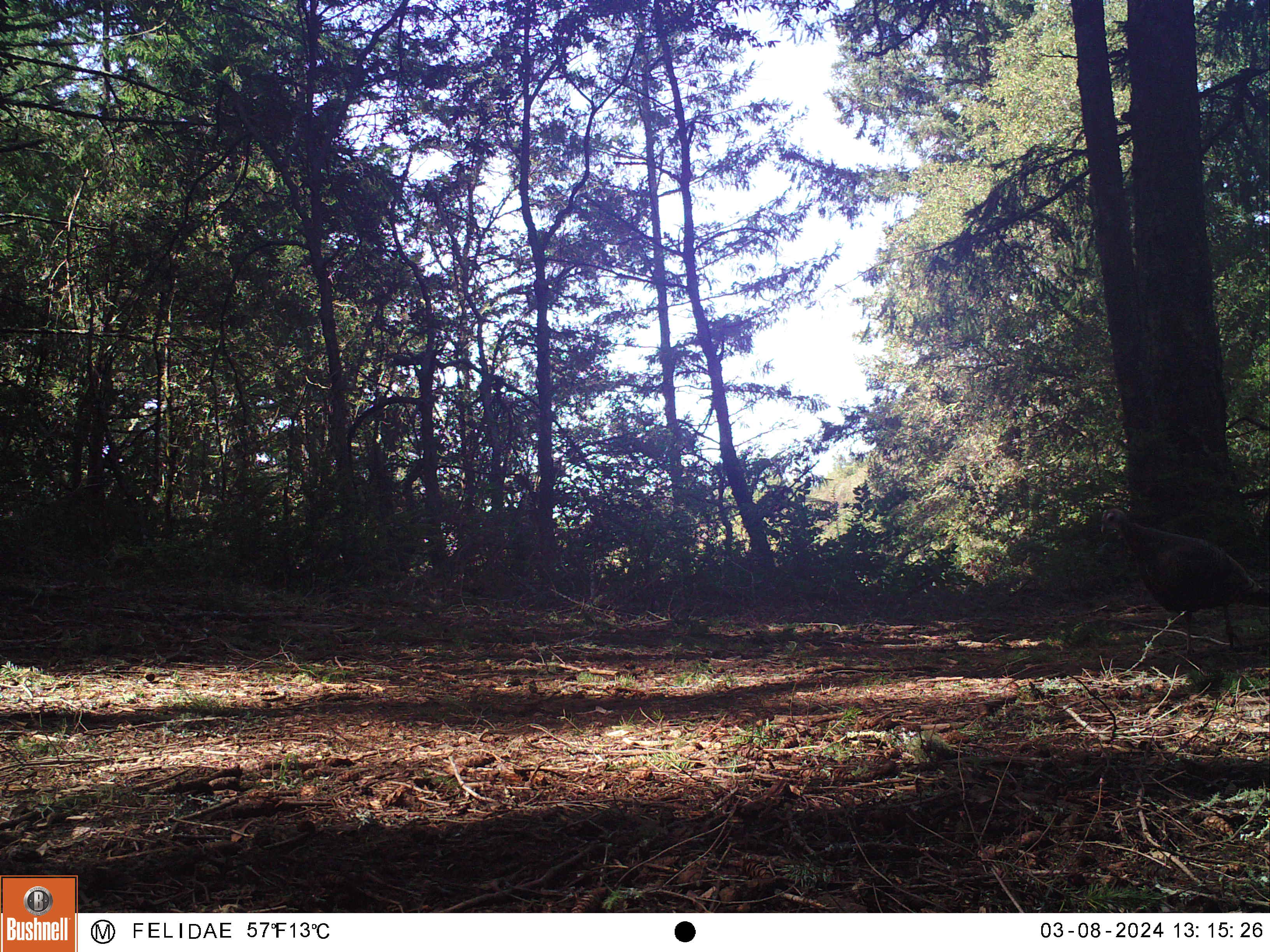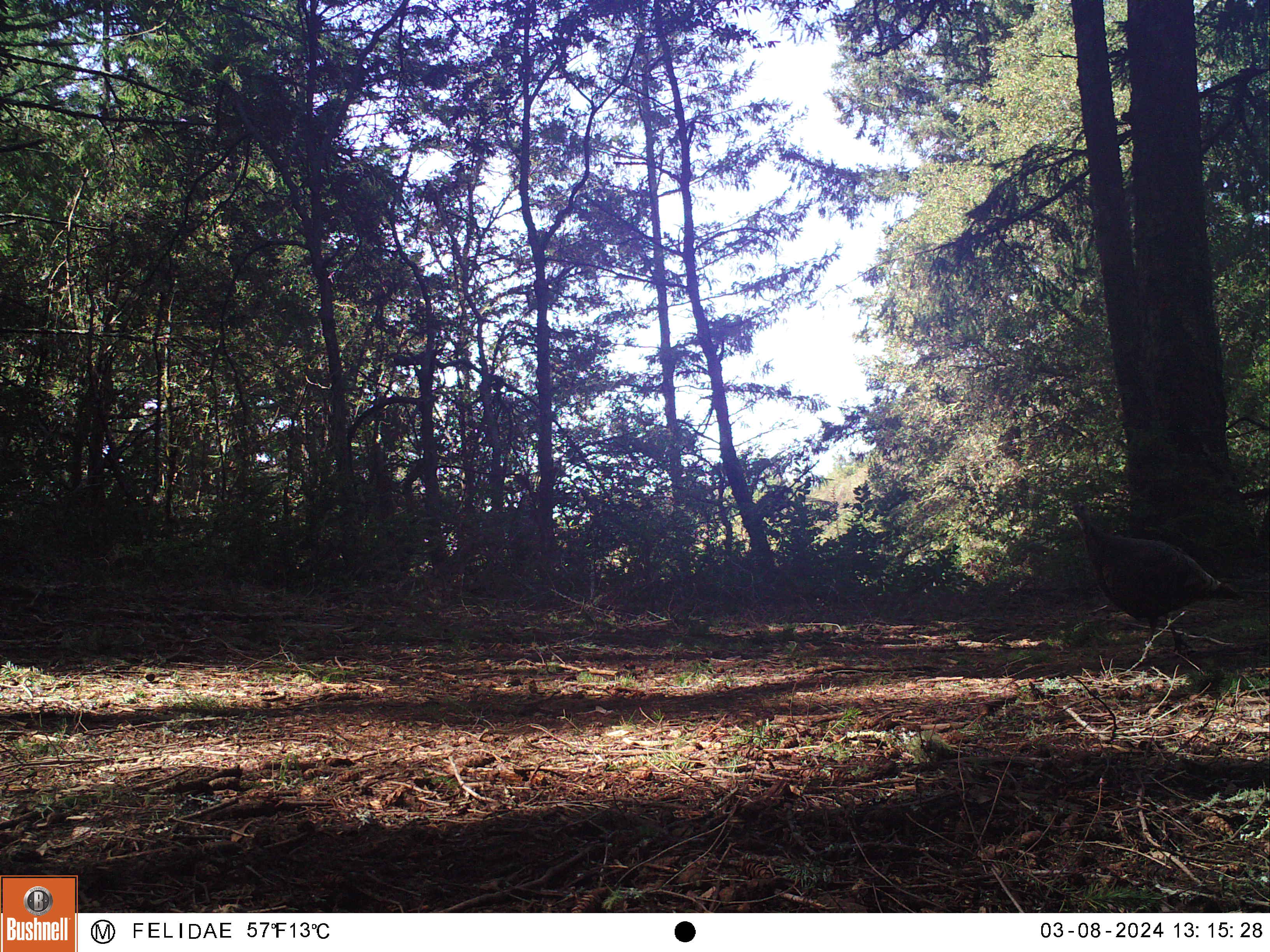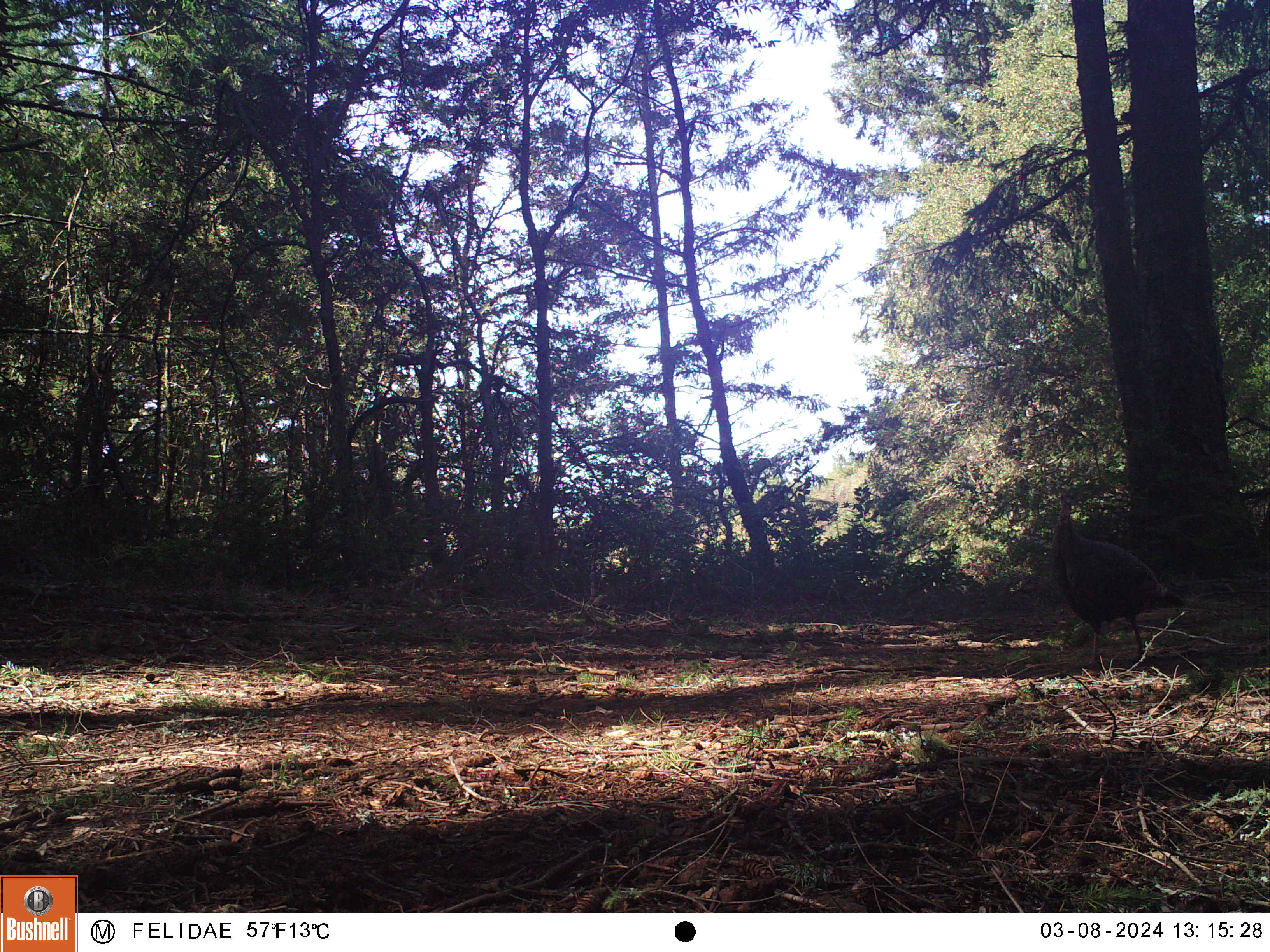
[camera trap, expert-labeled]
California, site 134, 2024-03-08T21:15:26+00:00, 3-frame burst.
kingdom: Animalia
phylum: Chordata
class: Aves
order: Galliformes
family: Phasianidae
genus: Meleagris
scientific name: Meleagris gallopavo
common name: turkey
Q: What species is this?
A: Turkey (Meleagris gallopavo).